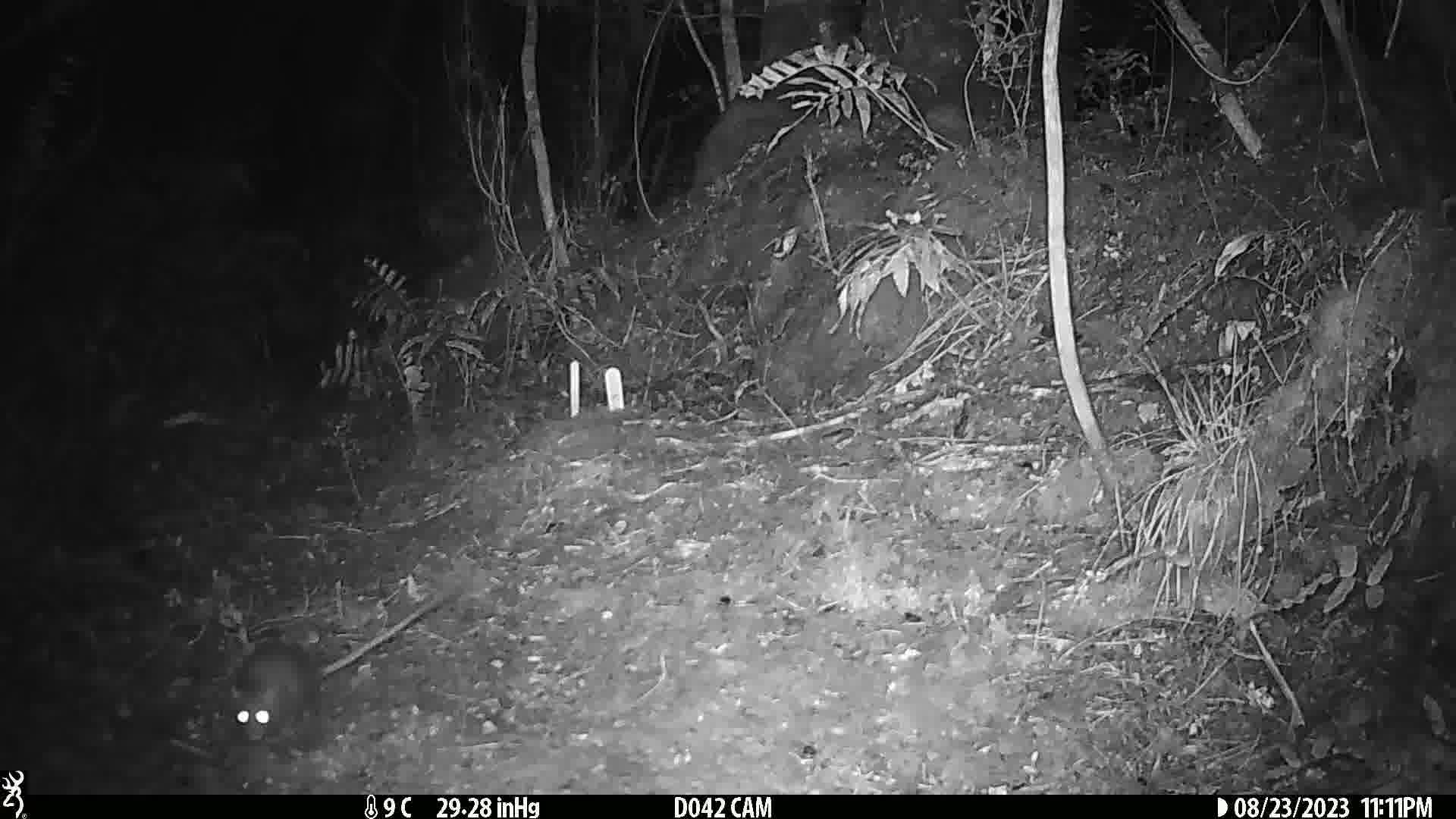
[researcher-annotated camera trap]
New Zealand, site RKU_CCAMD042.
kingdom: Animalia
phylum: Chordata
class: Mammalia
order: Rodentia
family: Muridae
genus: Rattus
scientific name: Rattus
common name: rat